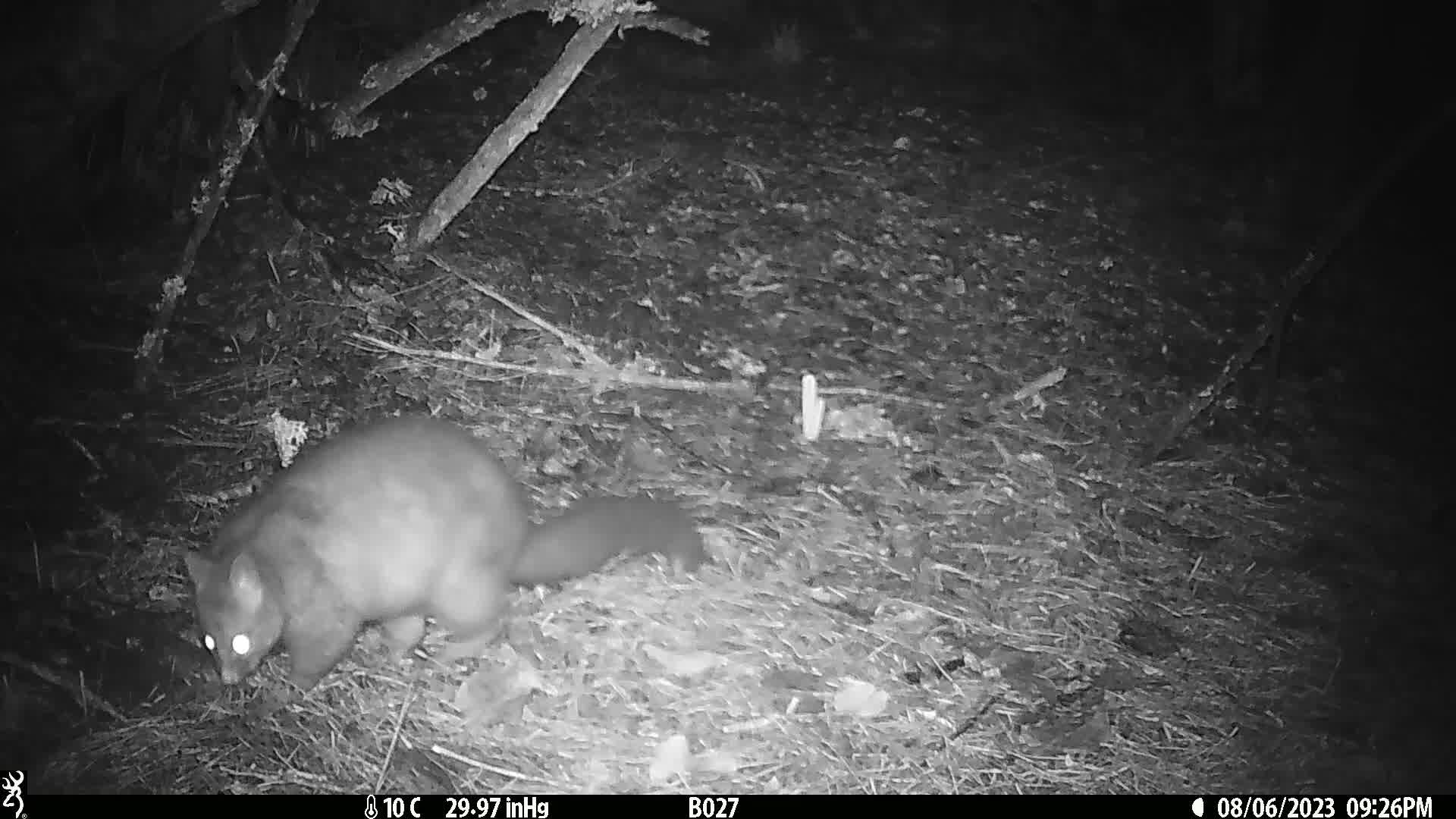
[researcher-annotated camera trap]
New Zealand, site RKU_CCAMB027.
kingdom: Animalia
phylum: Chordata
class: Mammalia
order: Diprotodontia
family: Phalangeridae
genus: Trichosurus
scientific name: Trichosurus vulpecula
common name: common brushtail possum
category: possum